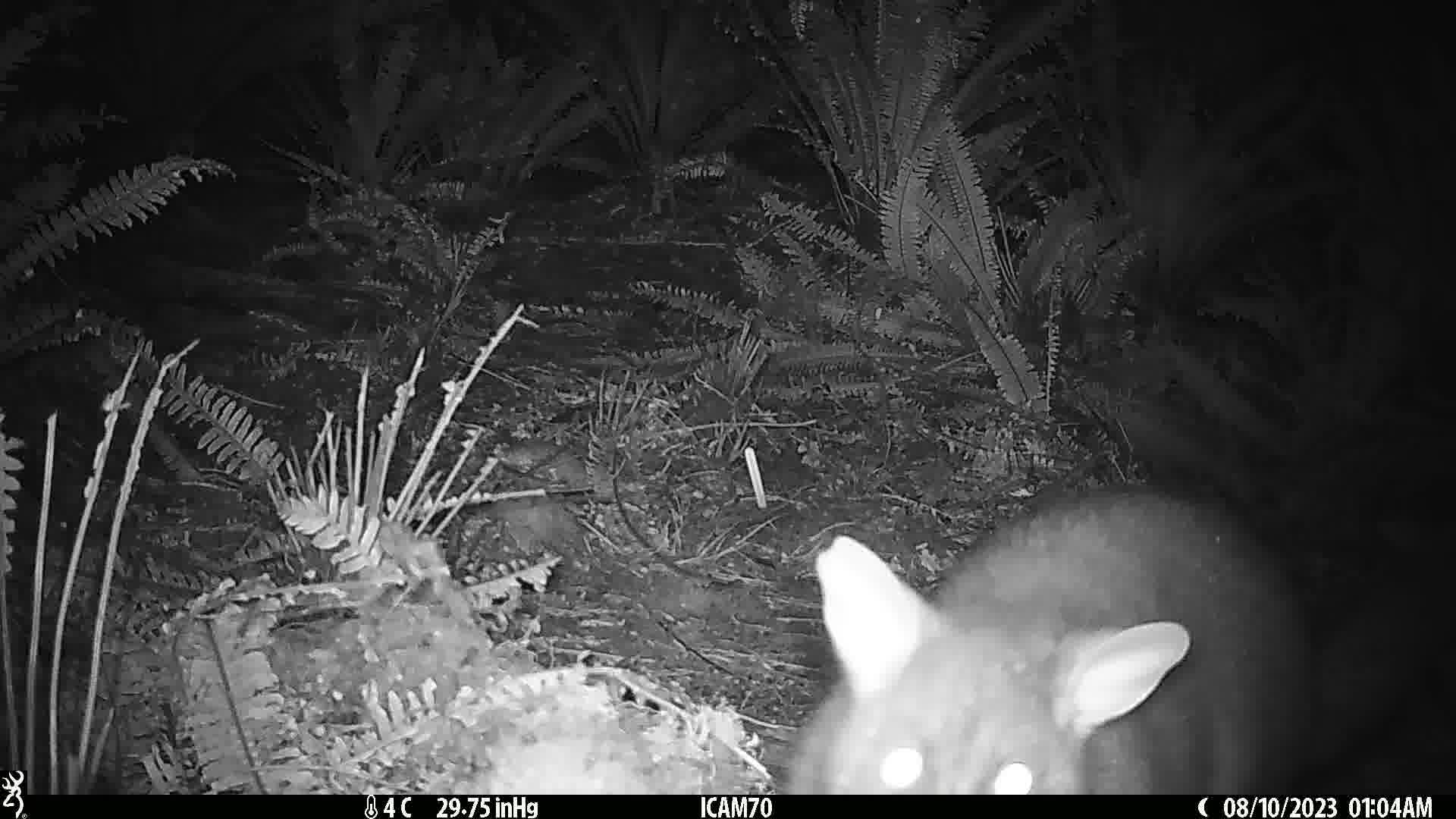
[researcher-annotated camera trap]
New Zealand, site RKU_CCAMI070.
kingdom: Animalia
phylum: Chordata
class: Mammalia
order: Diprotodontia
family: Phalangeridae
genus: Trichosurus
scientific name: Trichosurus vulpecula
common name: common brushtail possum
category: possum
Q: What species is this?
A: Possum (common brushtail possum) (Trichosurus vulpecula).